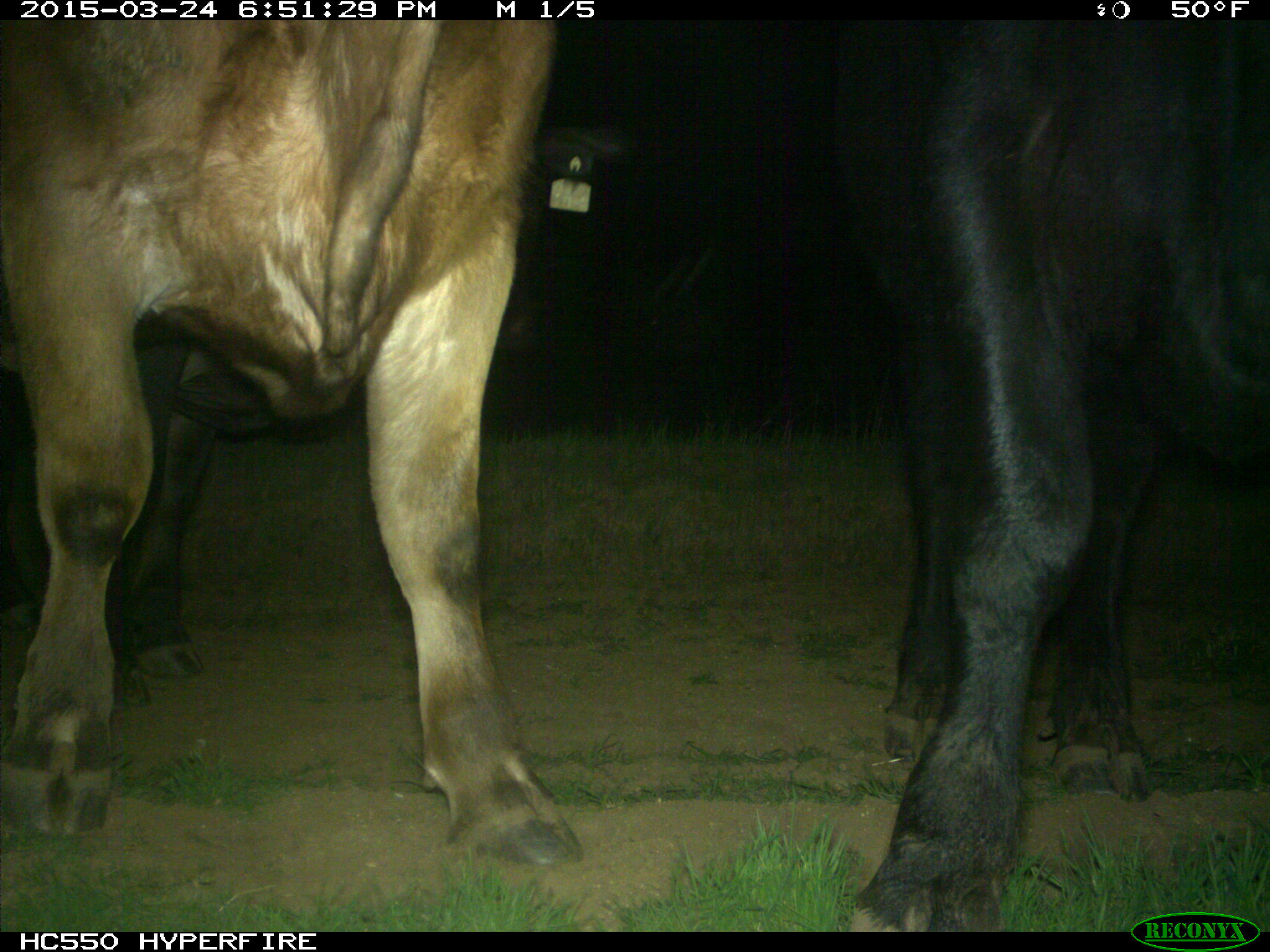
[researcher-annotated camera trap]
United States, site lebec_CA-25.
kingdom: Animalia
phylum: Chordata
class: Mammalia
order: Artiodactyla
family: Bovidae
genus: Bos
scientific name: Bos taurus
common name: domestic cow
Bos taurus (domestic cow).